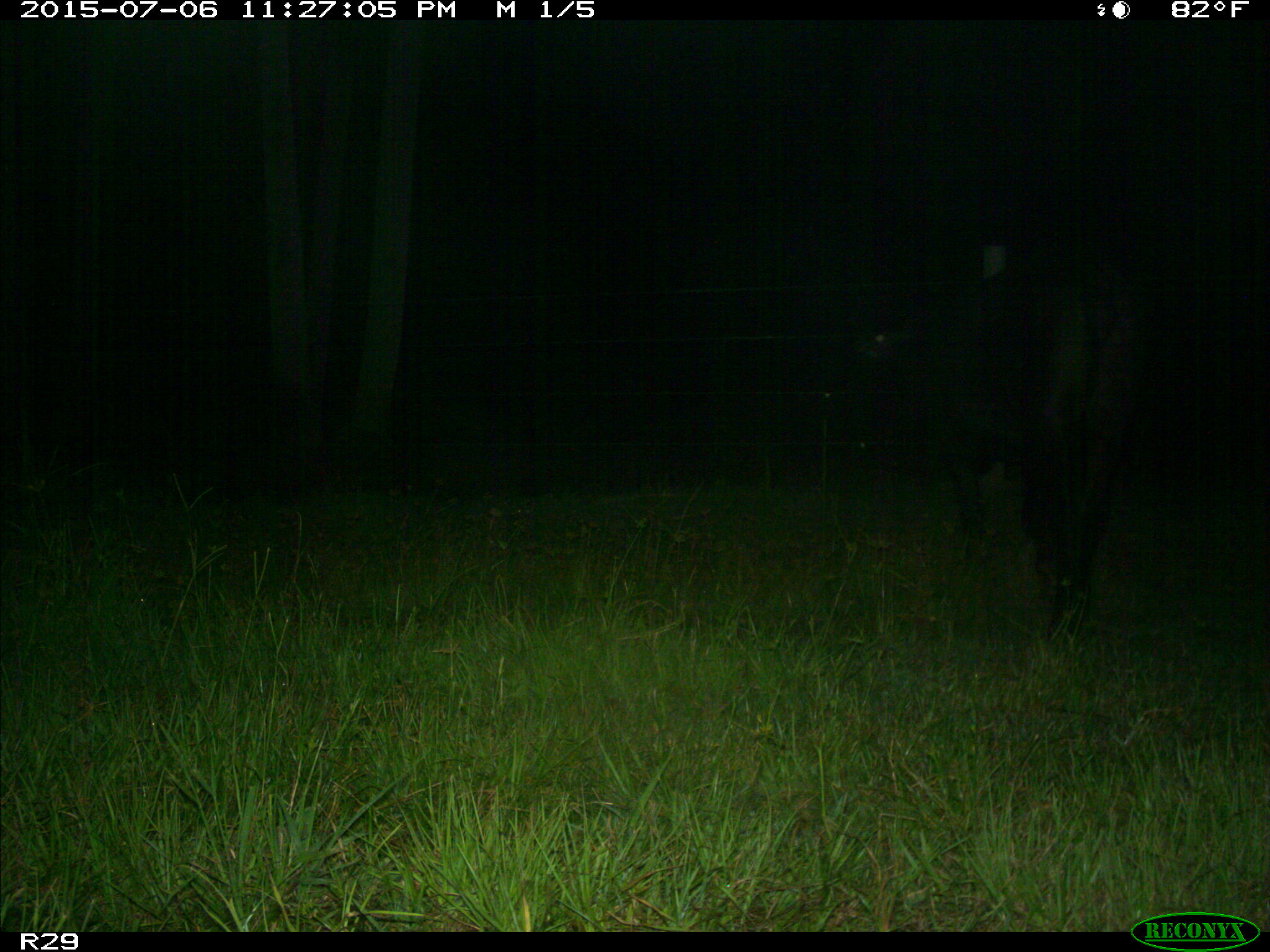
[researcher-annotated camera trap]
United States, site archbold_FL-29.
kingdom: Animalia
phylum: Chordata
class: Mammalia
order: Artiodactyla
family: Bovidae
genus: Bos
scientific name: Bos taurus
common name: domestic cow